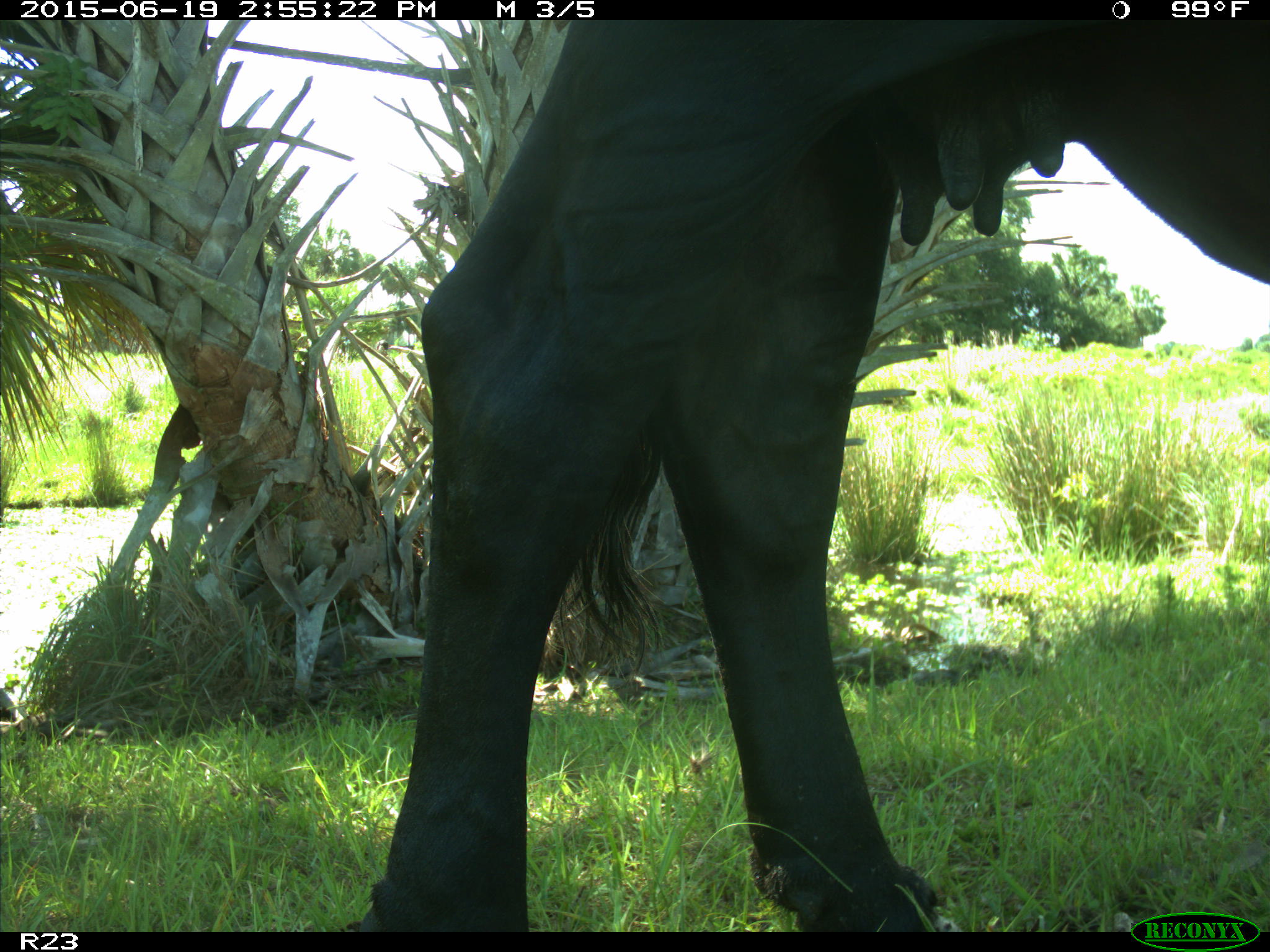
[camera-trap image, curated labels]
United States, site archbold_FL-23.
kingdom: Animalia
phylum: Chordata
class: Mammalia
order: Artiodactyla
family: Bovidae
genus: Bos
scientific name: Bos taurus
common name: domestic cow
Bos taurus (domestic cow).